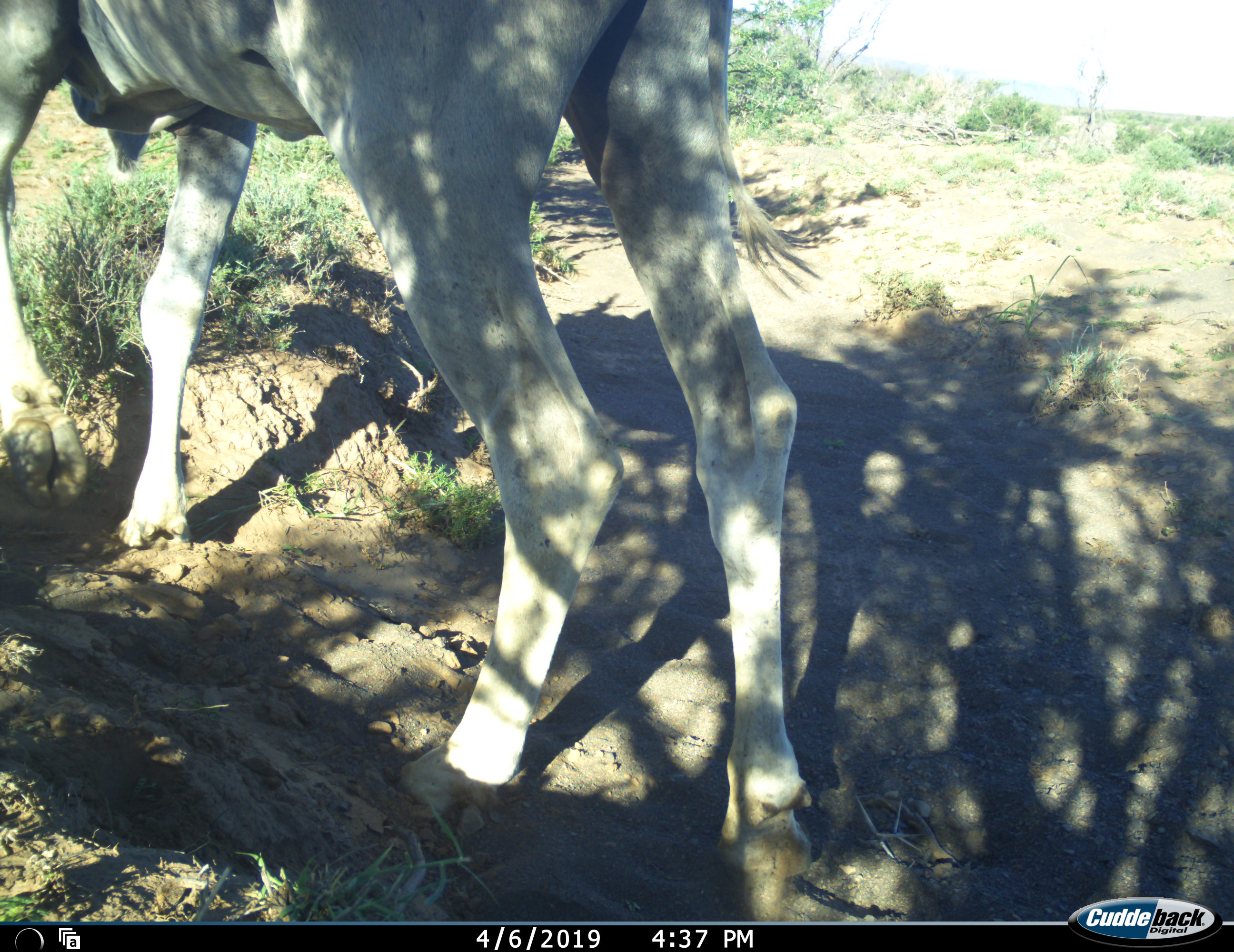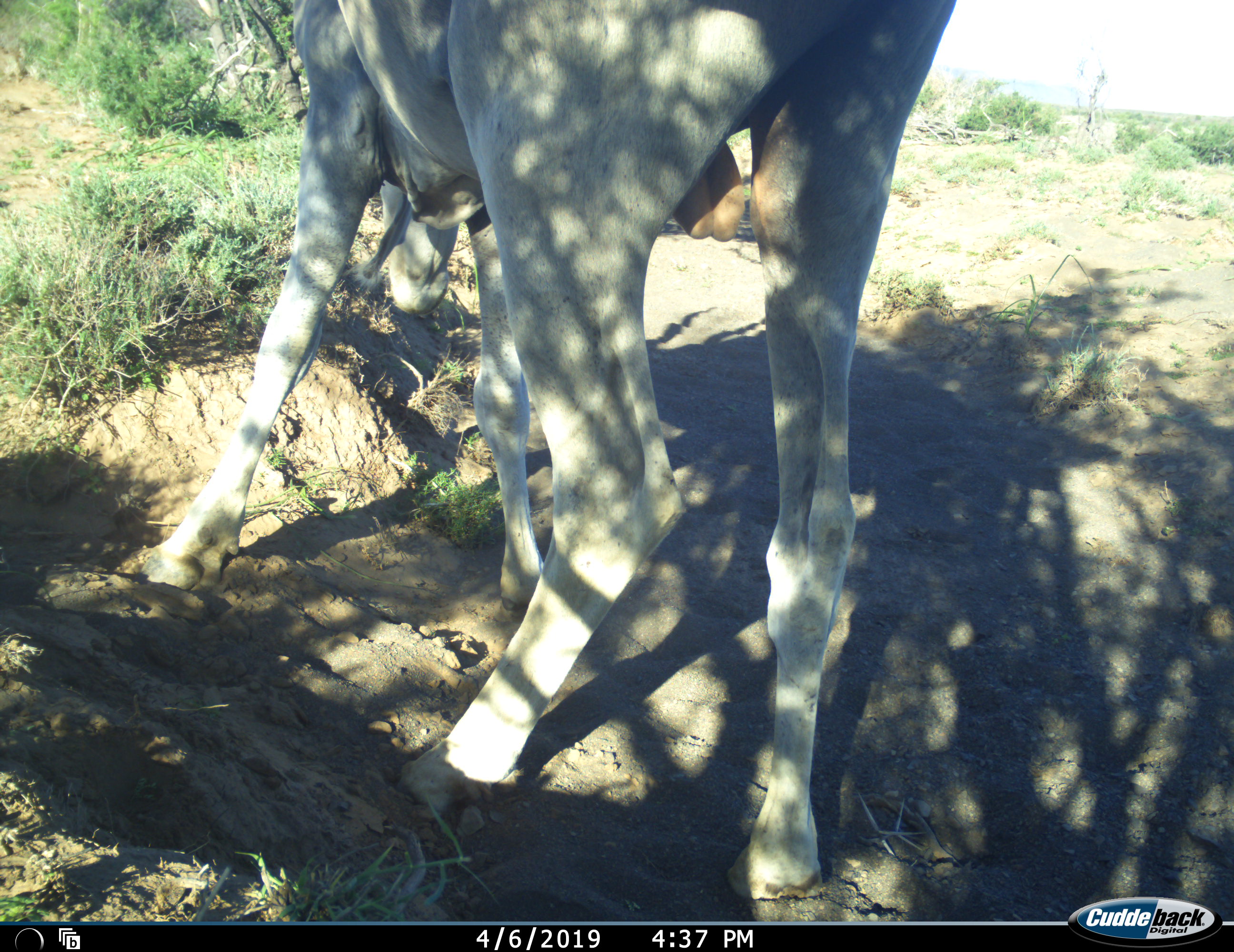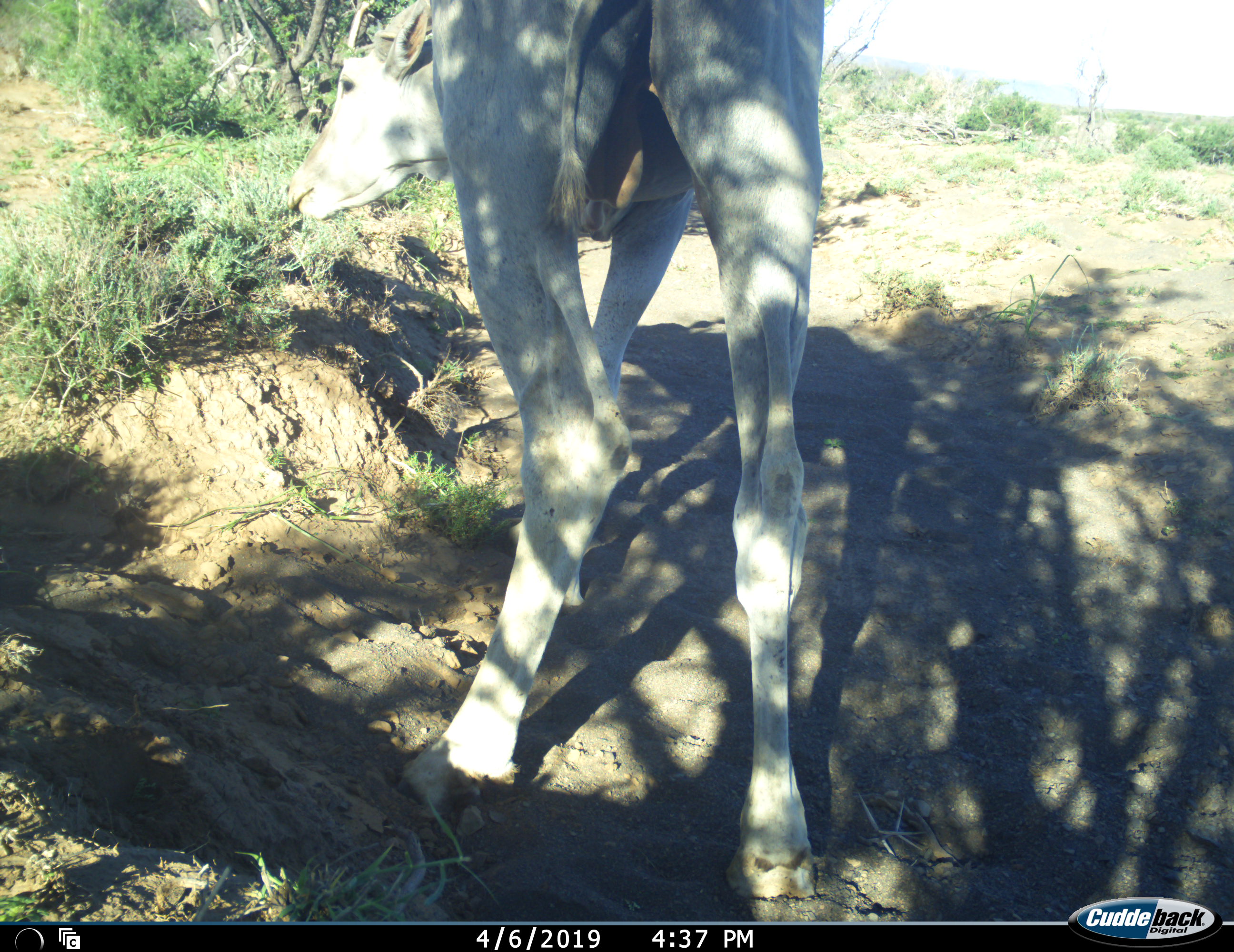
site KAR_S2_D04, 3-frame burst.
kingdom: Animalia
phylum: Chordata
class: Mammalia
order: Artiodactyla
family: Bovidae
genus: Tragelaphus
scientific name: Tragelaphus oryx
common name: eland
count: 1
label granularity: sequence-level